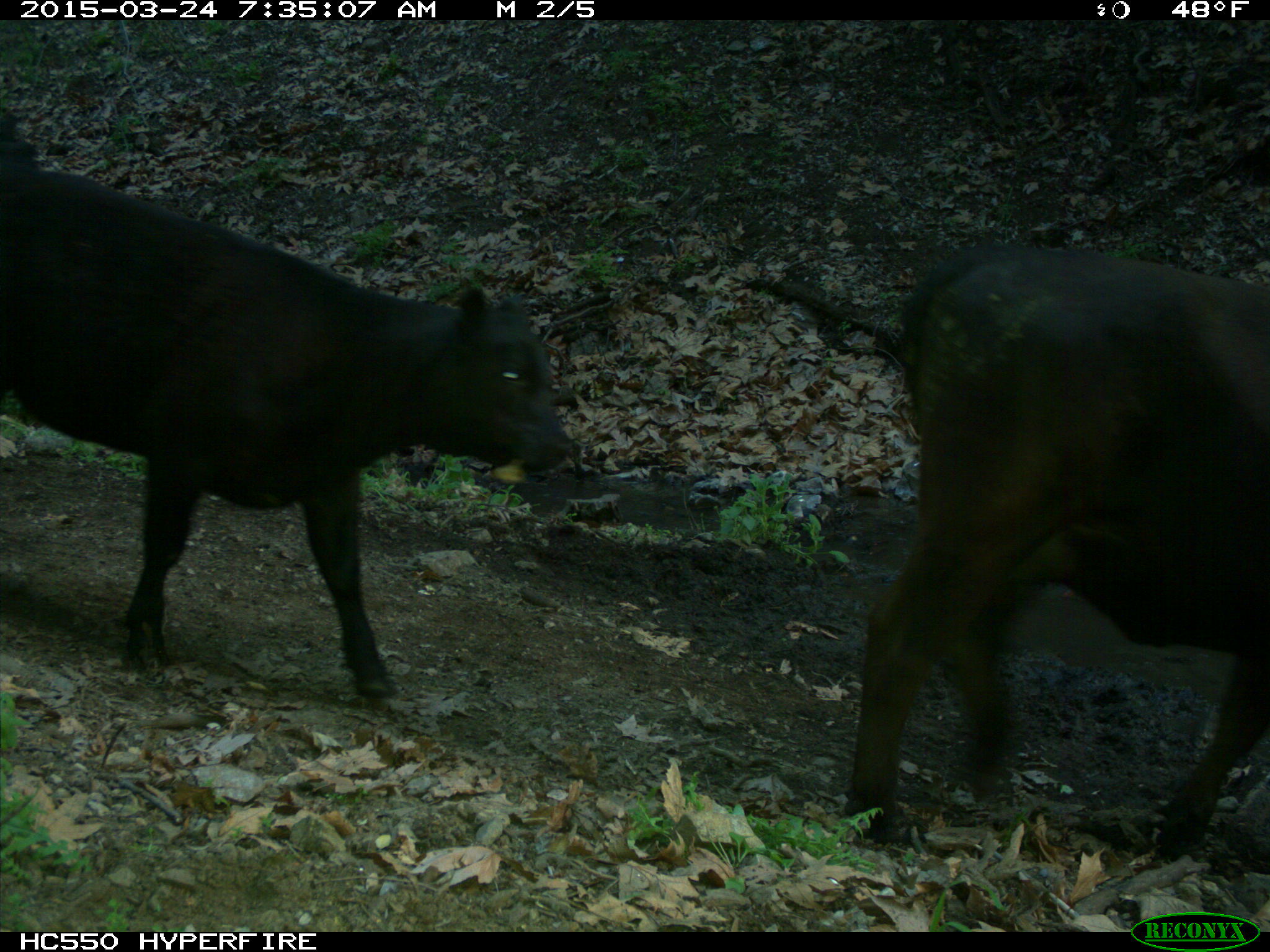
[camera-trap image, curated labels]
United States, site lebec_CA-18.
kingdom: Animalia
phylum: Chordata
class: Mammalia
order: Artiodactyla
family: Bovidae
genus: Bos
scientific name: Bos taurus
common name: domestic cow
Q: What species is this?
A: Bos taurus (domestic cow).